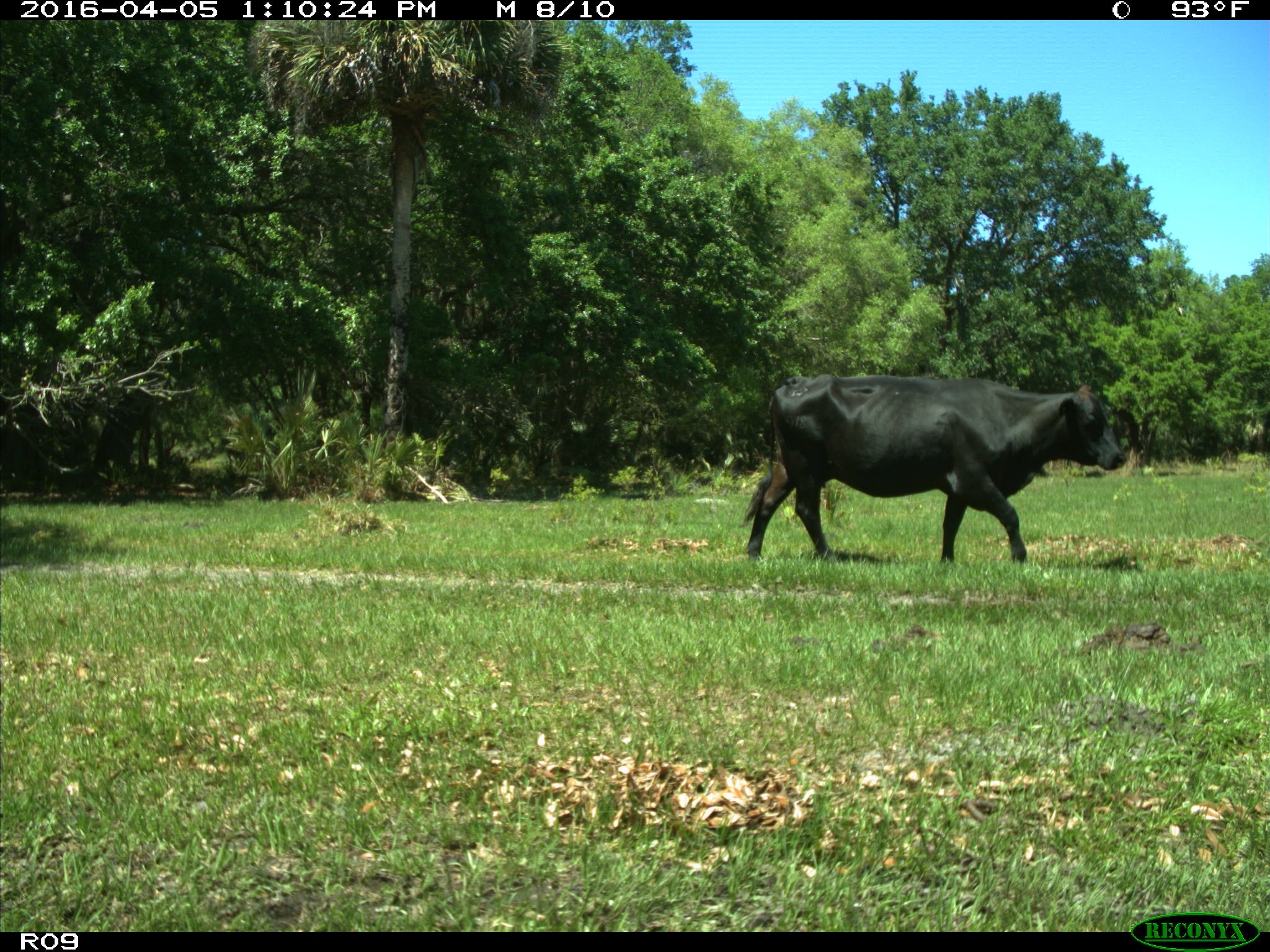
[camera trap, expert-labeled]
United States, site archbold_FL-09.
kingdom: Animalia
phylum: Chordata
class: Mammalia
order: Artiodactyla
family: Bovidae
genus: Bos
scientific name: Bos taurus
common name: domestic cow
Bos taurus (domestic cow).